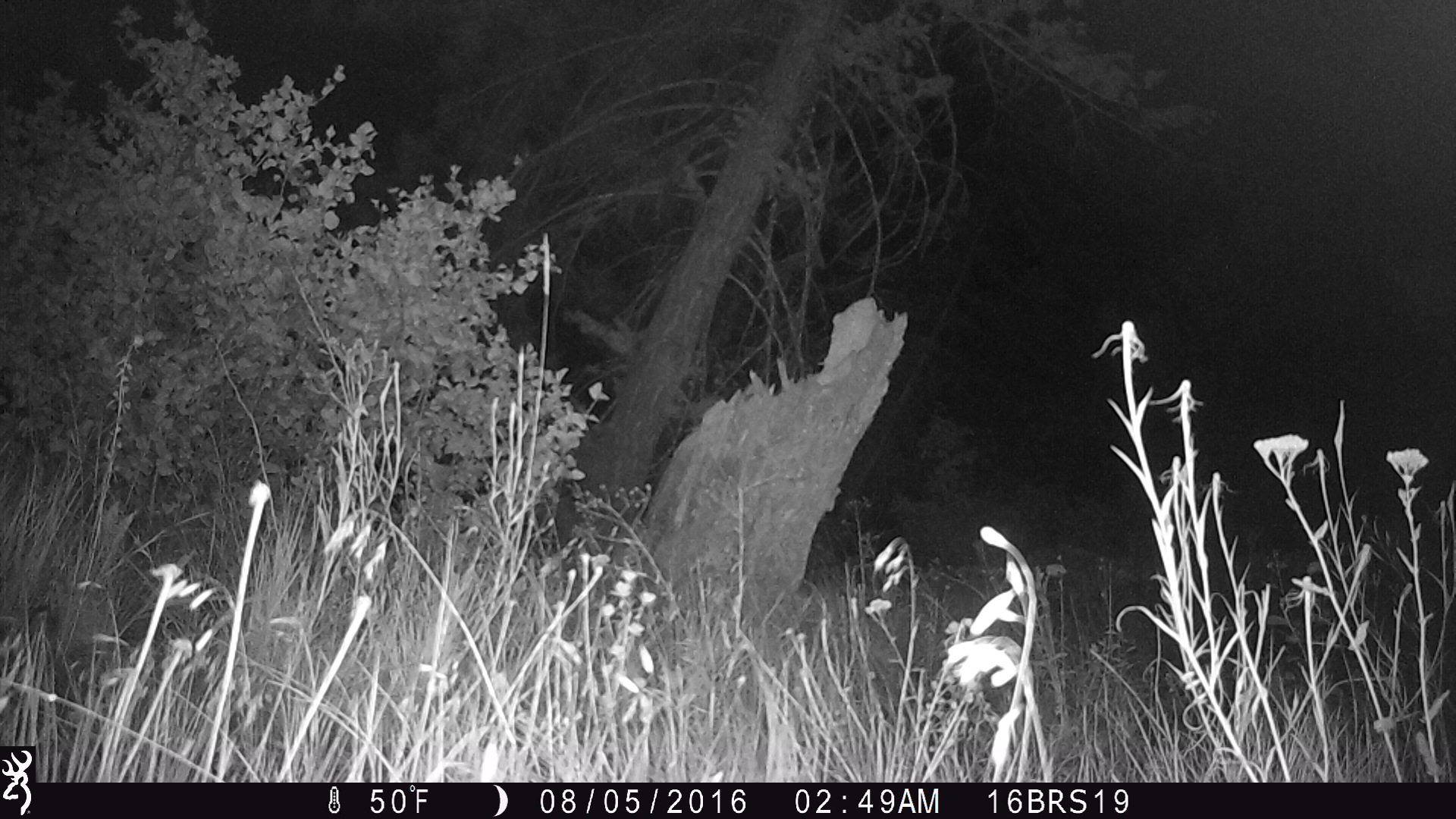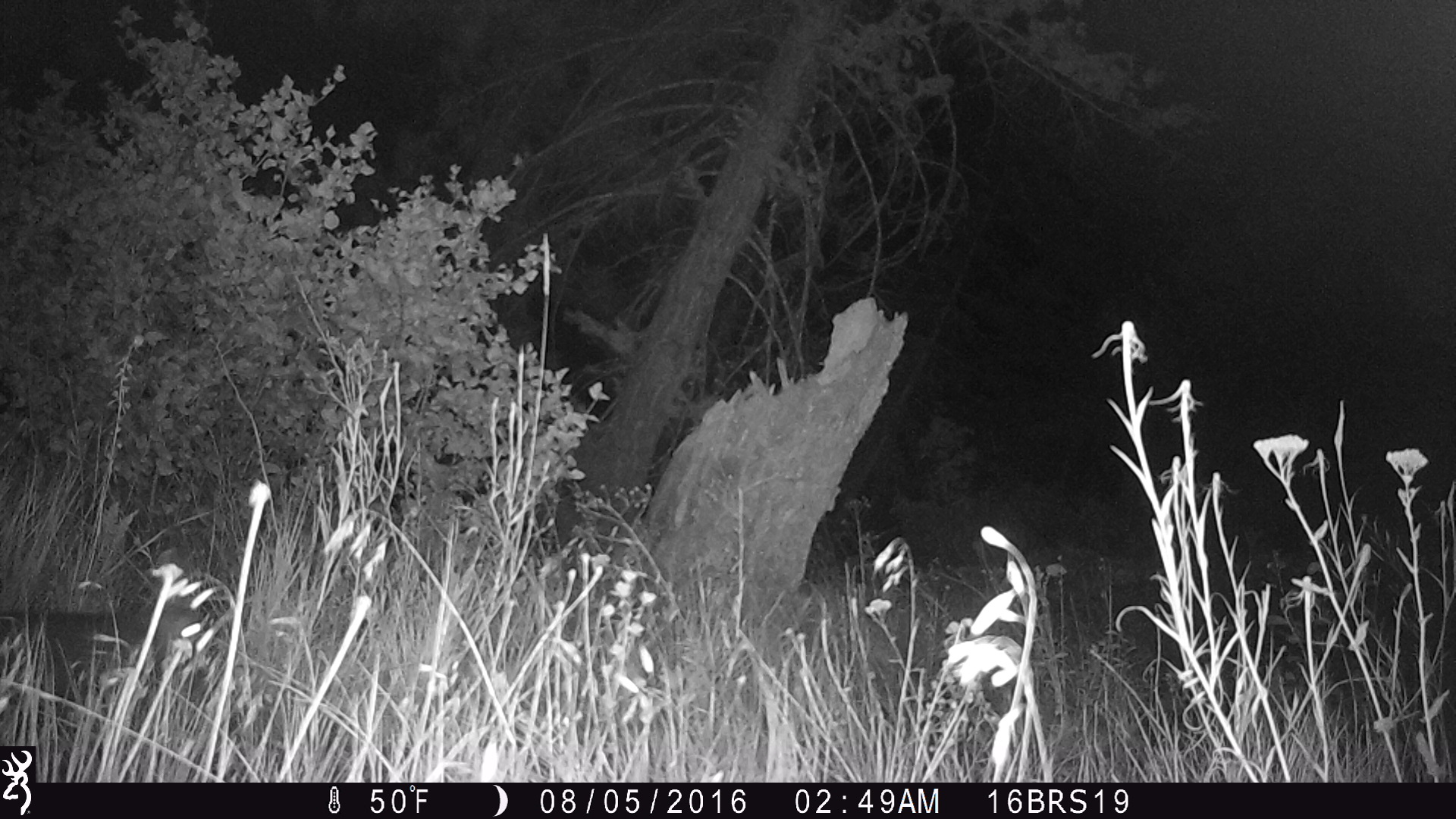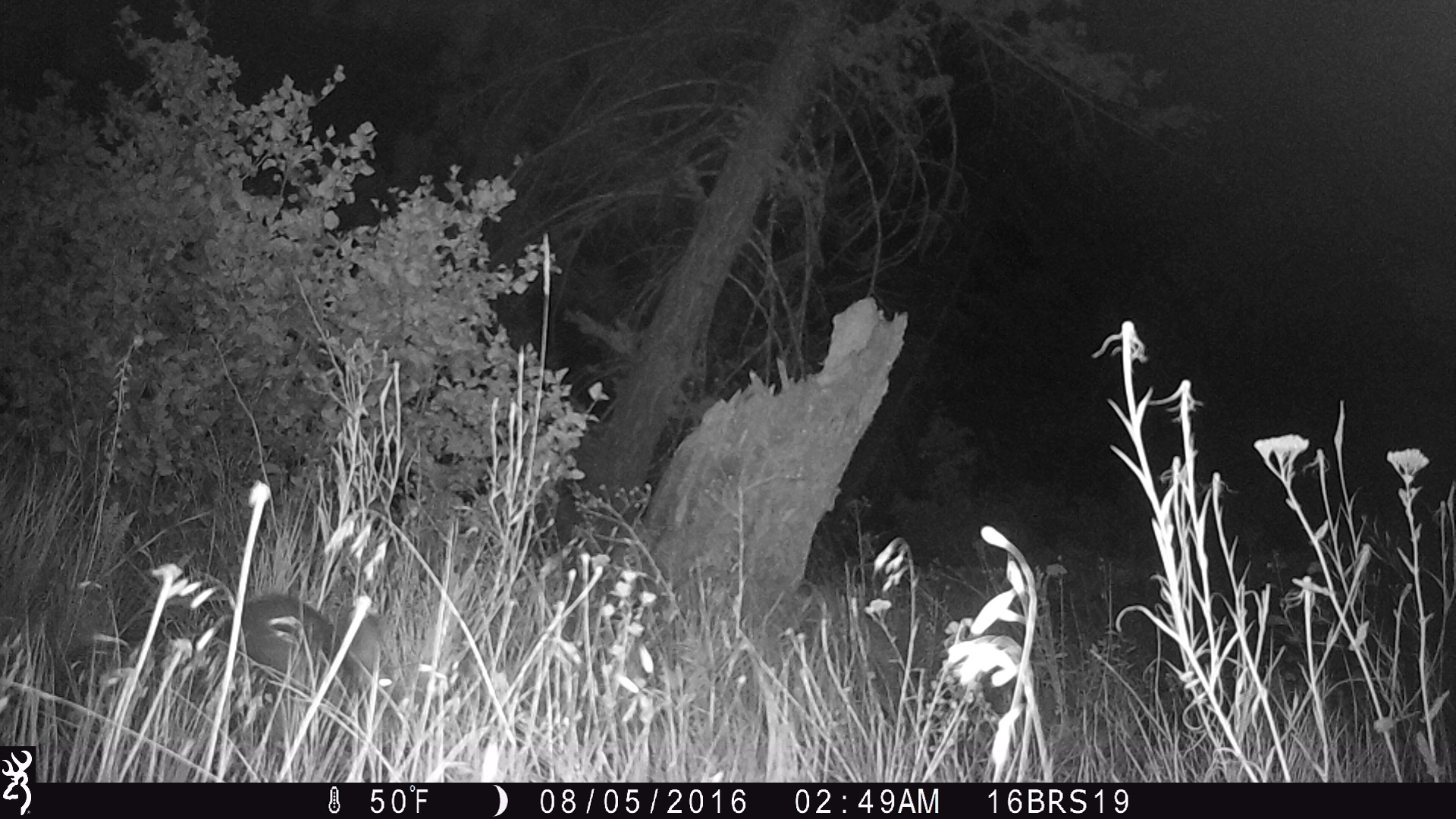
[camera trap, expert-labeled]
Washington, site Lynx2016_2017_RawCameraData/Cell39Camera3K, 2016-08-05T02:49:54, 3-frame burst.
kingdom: Animalia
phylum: Chordata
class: Mammalia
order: Lagomorpha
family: Leporidae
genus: Lepus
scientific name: Lepus americanus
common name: snowshoe hare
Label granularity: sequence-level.